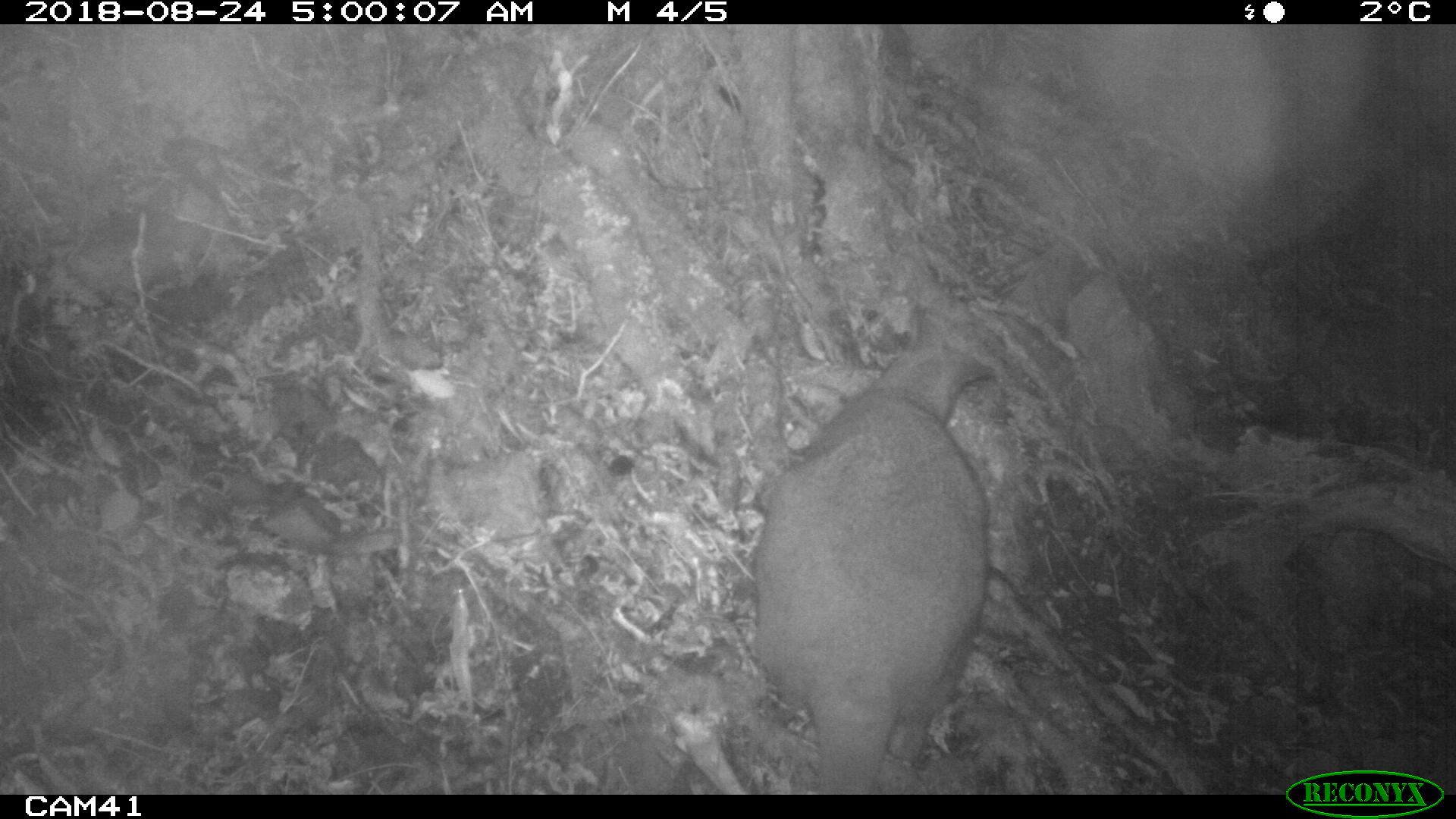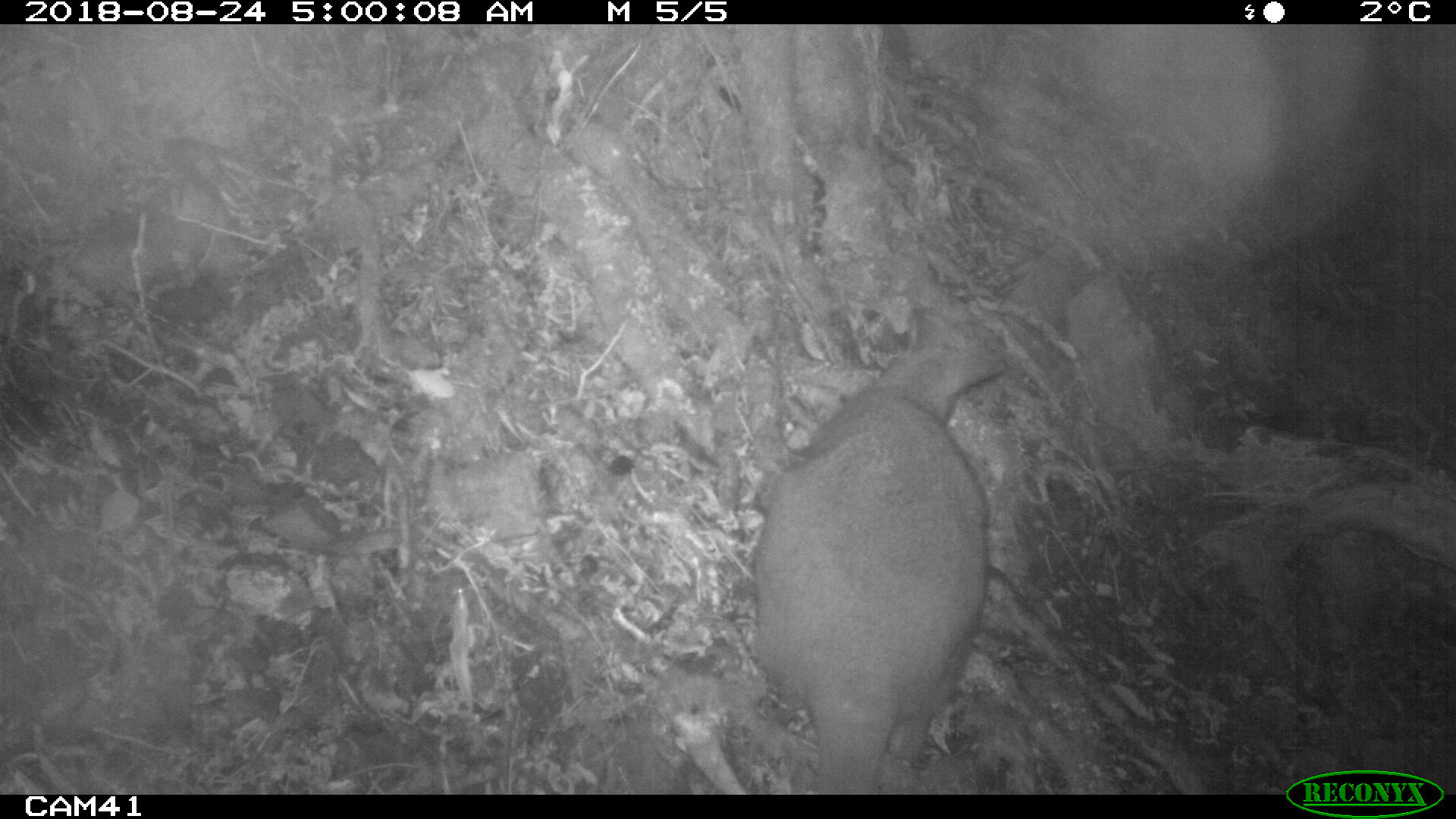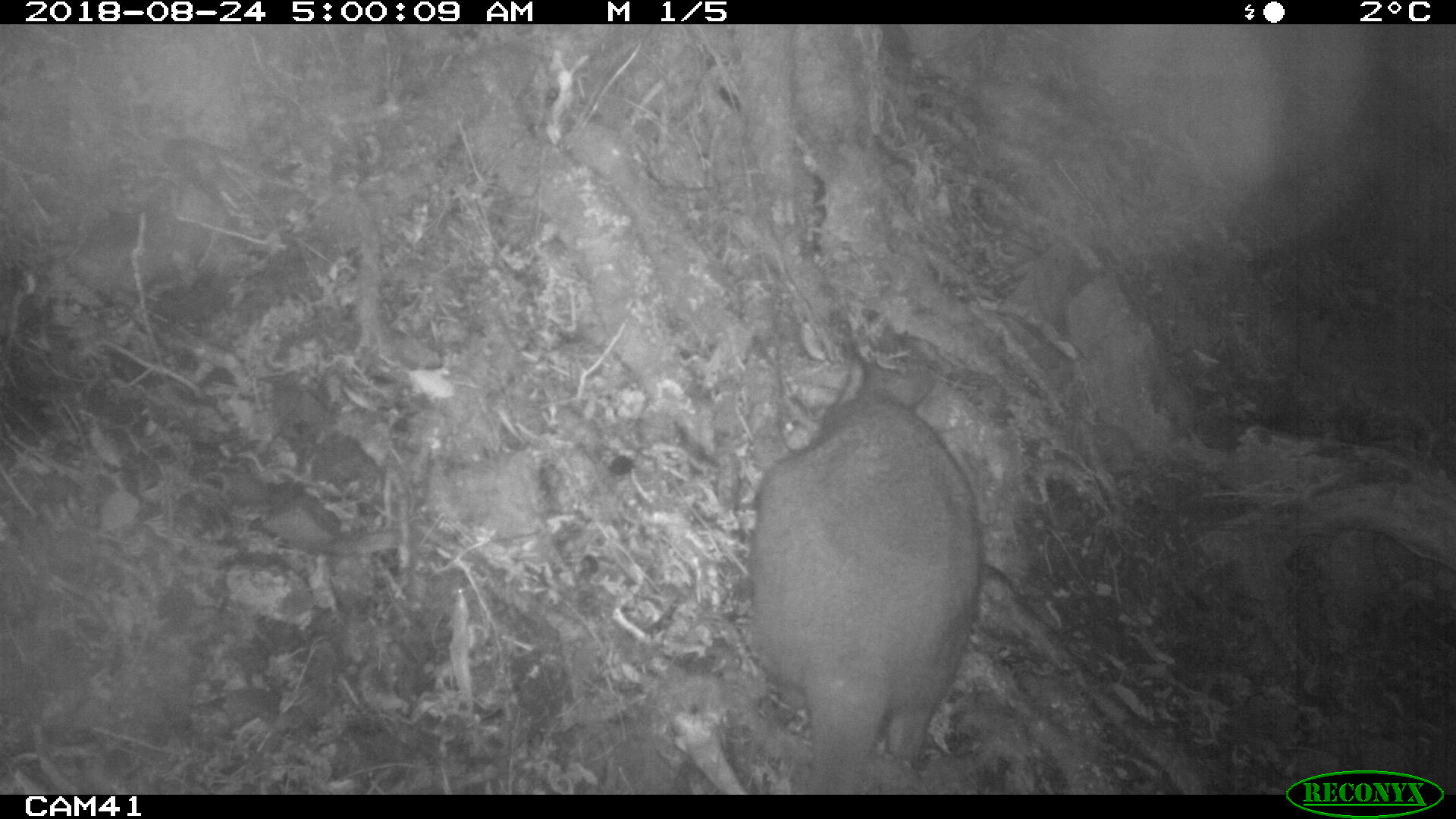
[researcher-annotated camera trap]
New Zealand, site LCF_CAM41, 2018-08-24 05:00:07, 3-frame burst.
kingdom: Animalia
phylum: Chordata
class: Mammalia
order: Diprotodontia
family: Macropodidae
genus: Notamacropus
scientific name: Notamacropus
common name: wallaby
Wallaby (Notamacropus).